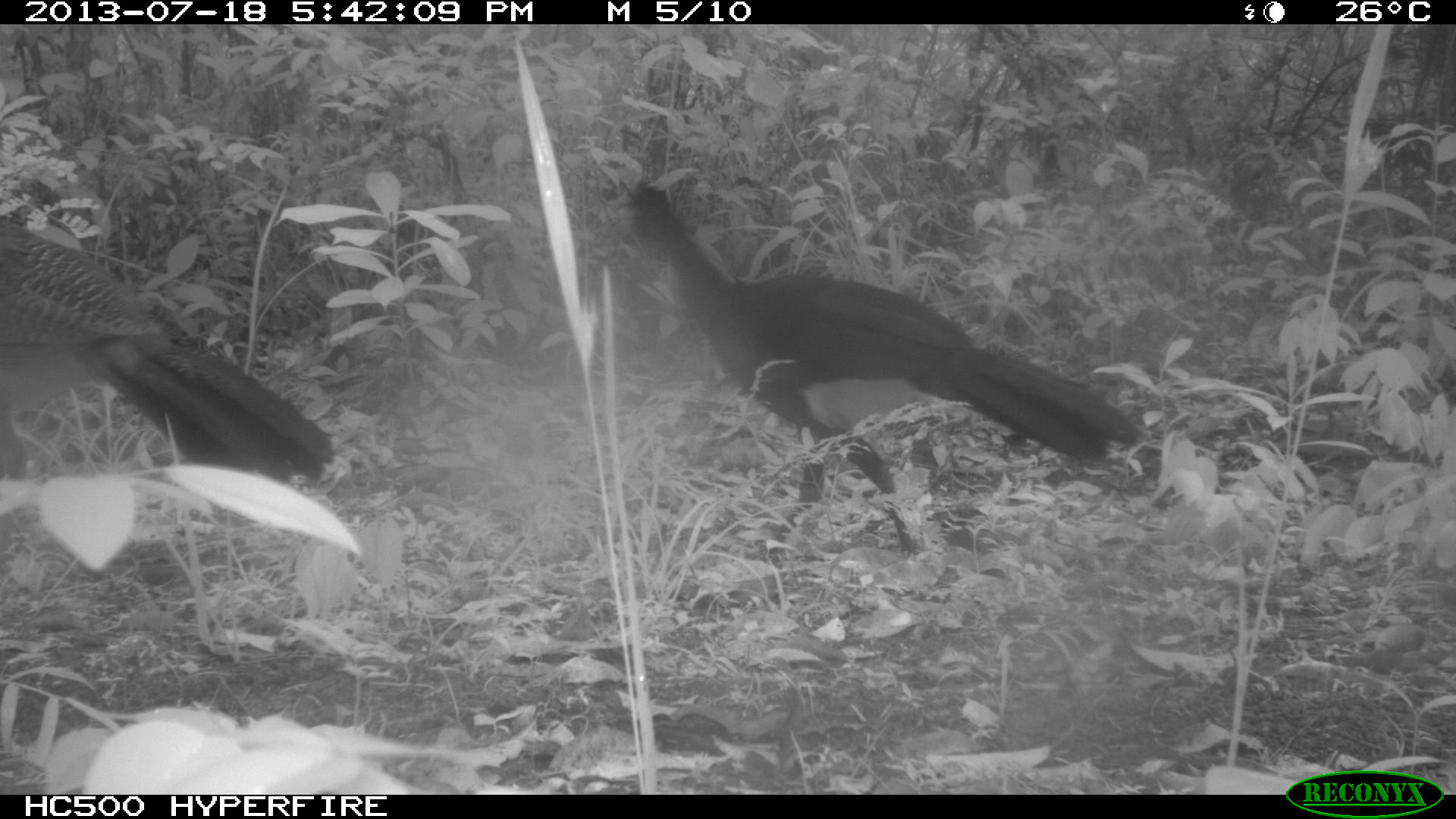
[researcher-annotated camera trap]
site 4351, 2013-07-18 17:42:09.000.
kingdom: Animalia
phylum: Chordata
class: Aves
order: Galliformes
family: Cracidae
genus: Crax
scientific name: Crax rubra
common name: great curassow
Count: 5.